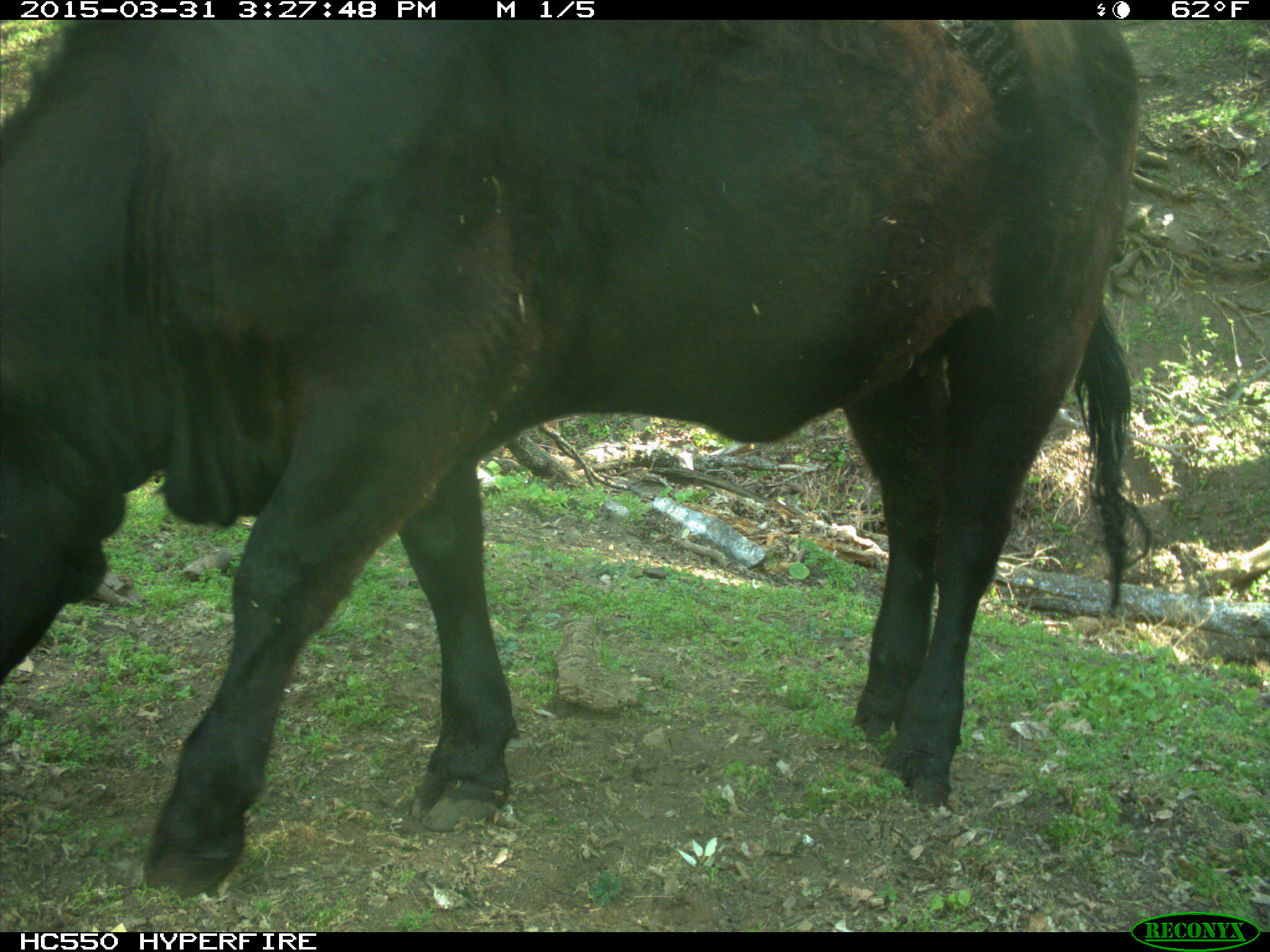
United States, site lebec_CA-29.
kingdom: Animalia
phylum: Chordata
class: Mammalia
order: Artiodactyla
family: Bovidae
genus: Bos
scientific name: Bos taurus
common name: domestic cow